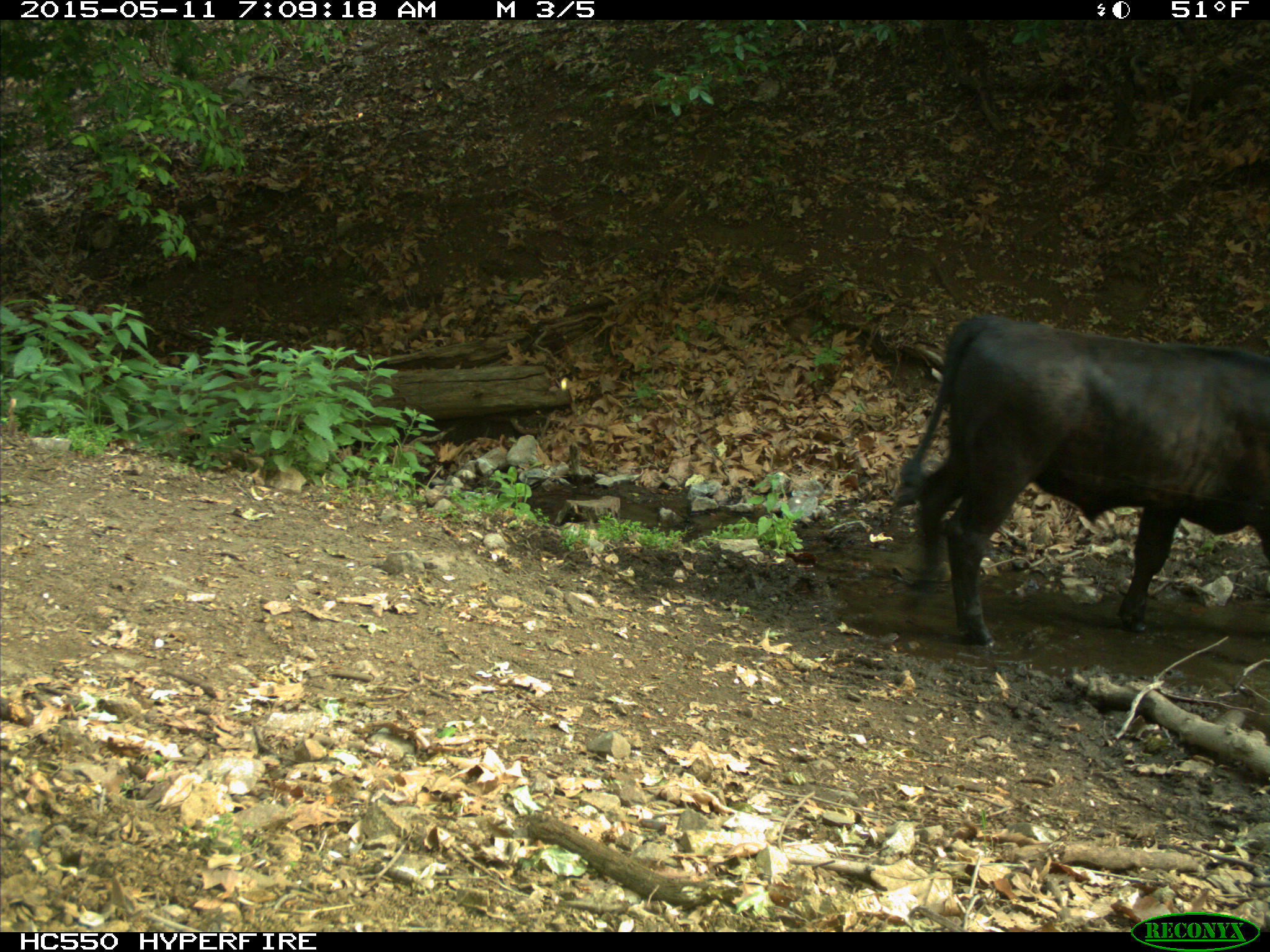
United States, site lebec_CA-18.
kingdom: Animalia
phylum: Chordata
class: Mammalia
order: Artiodactyla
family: Bovidae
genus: Bos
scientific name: Bos taurus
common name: domestic cow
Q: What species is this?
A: Bos taurus (domestic cow).